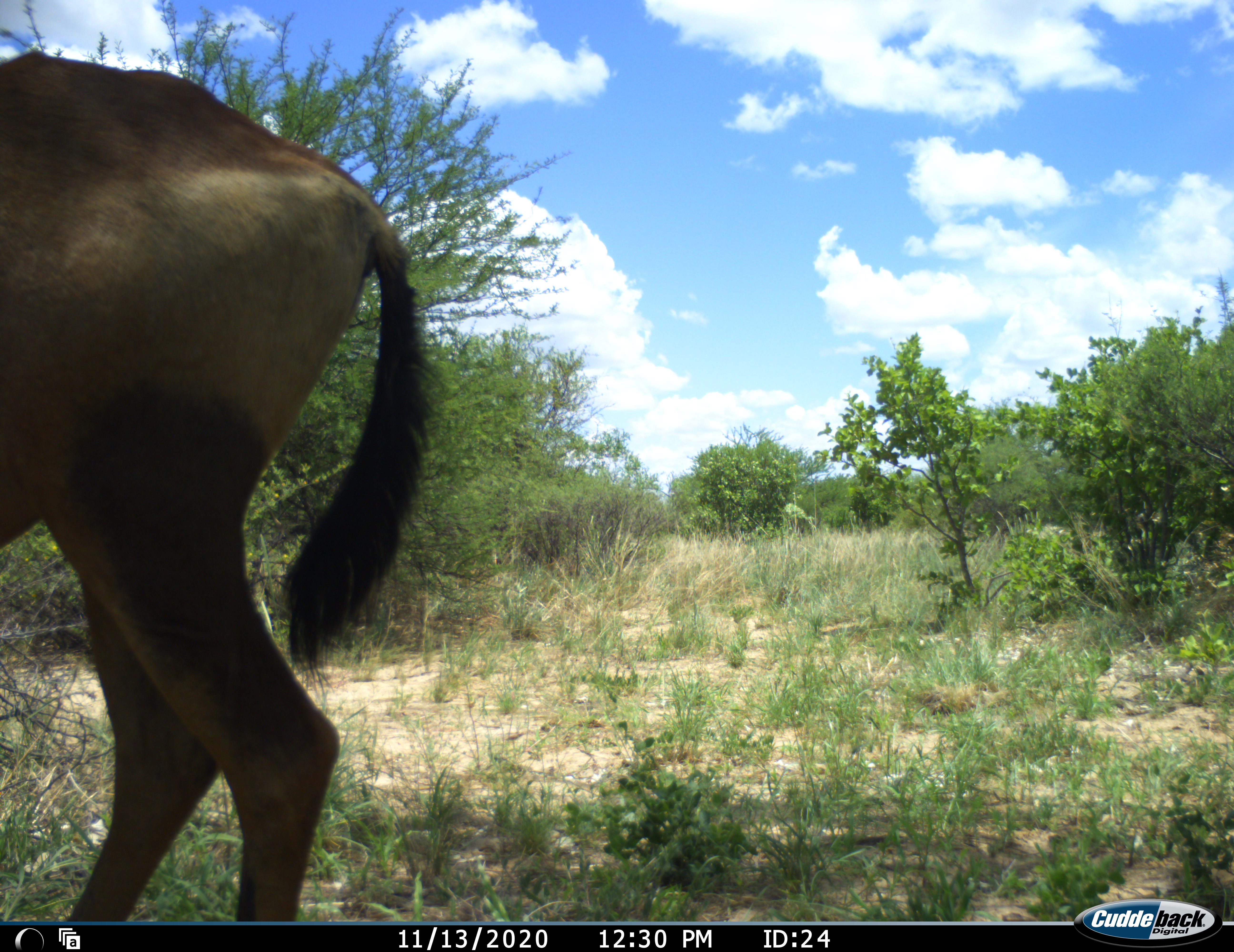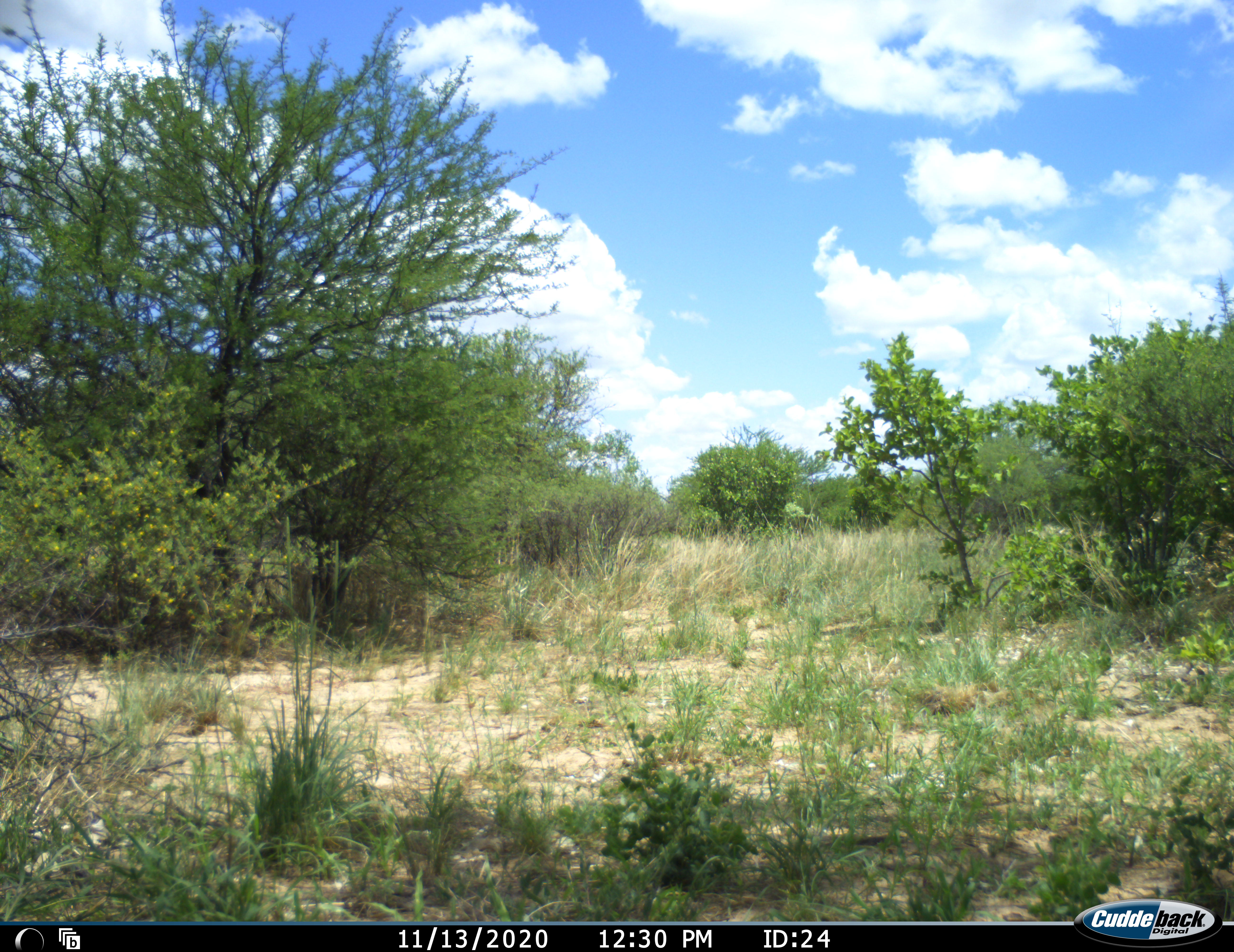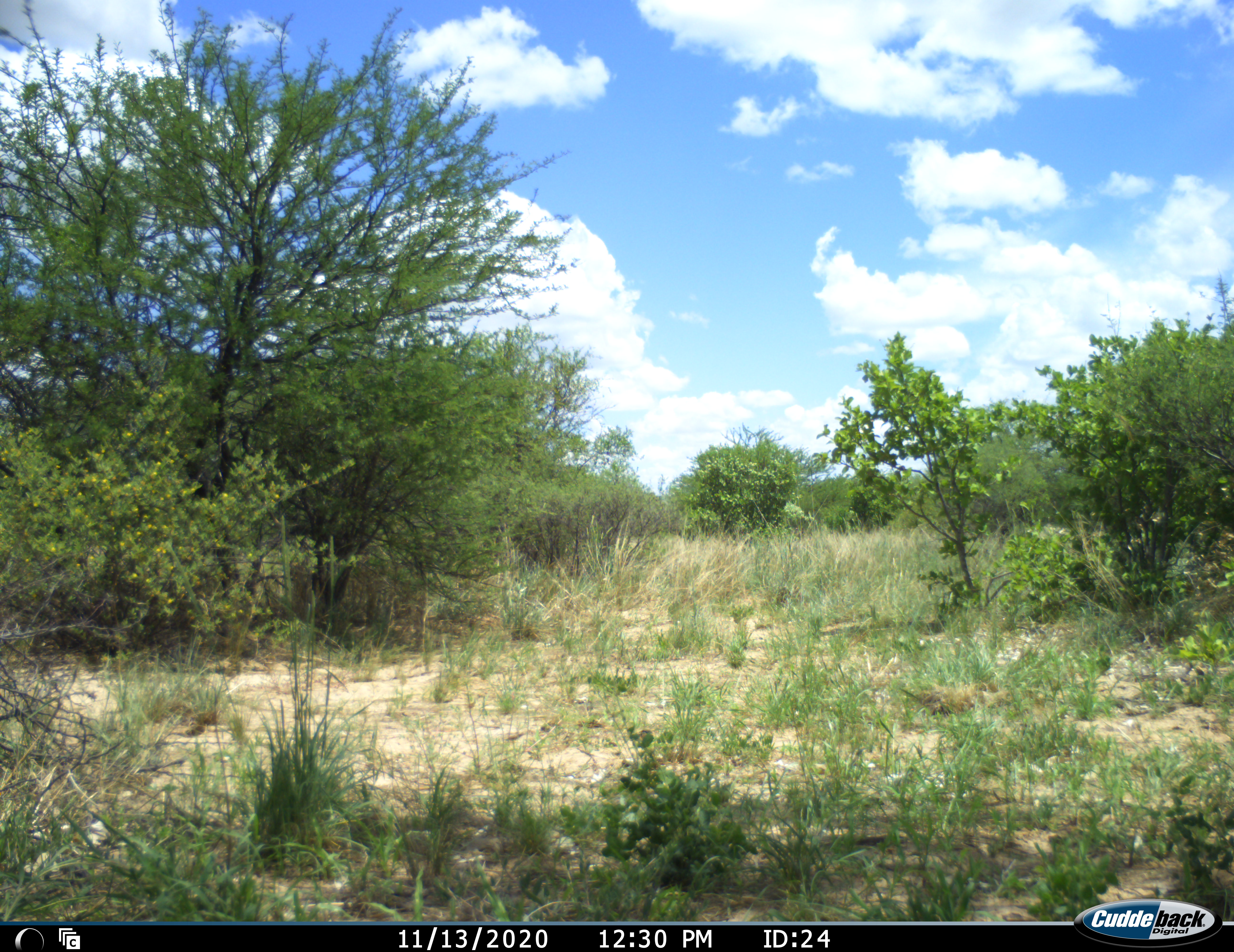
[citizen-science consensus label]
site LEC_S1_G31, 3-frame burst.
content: unidentified animal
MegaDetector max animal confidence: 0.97